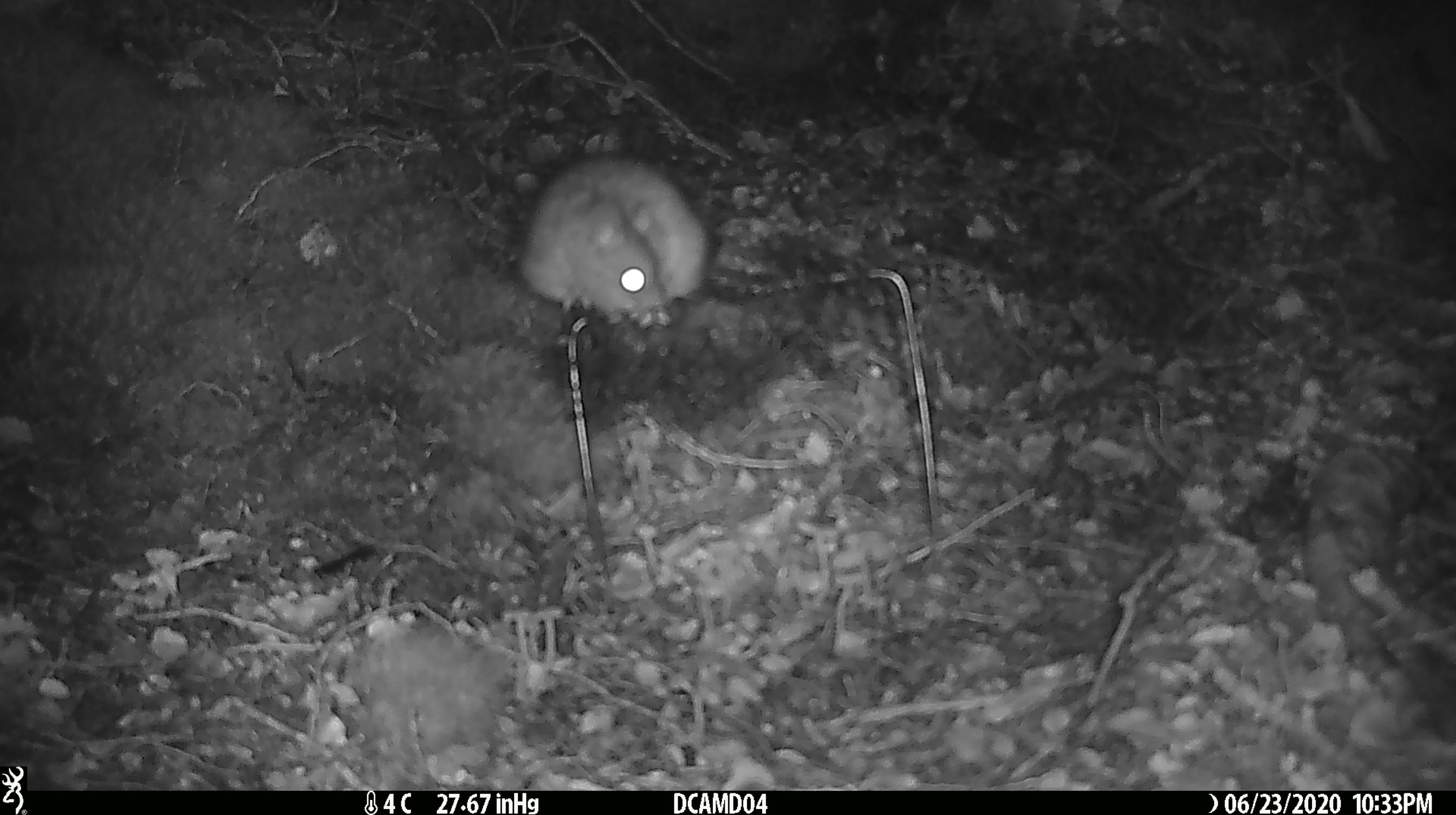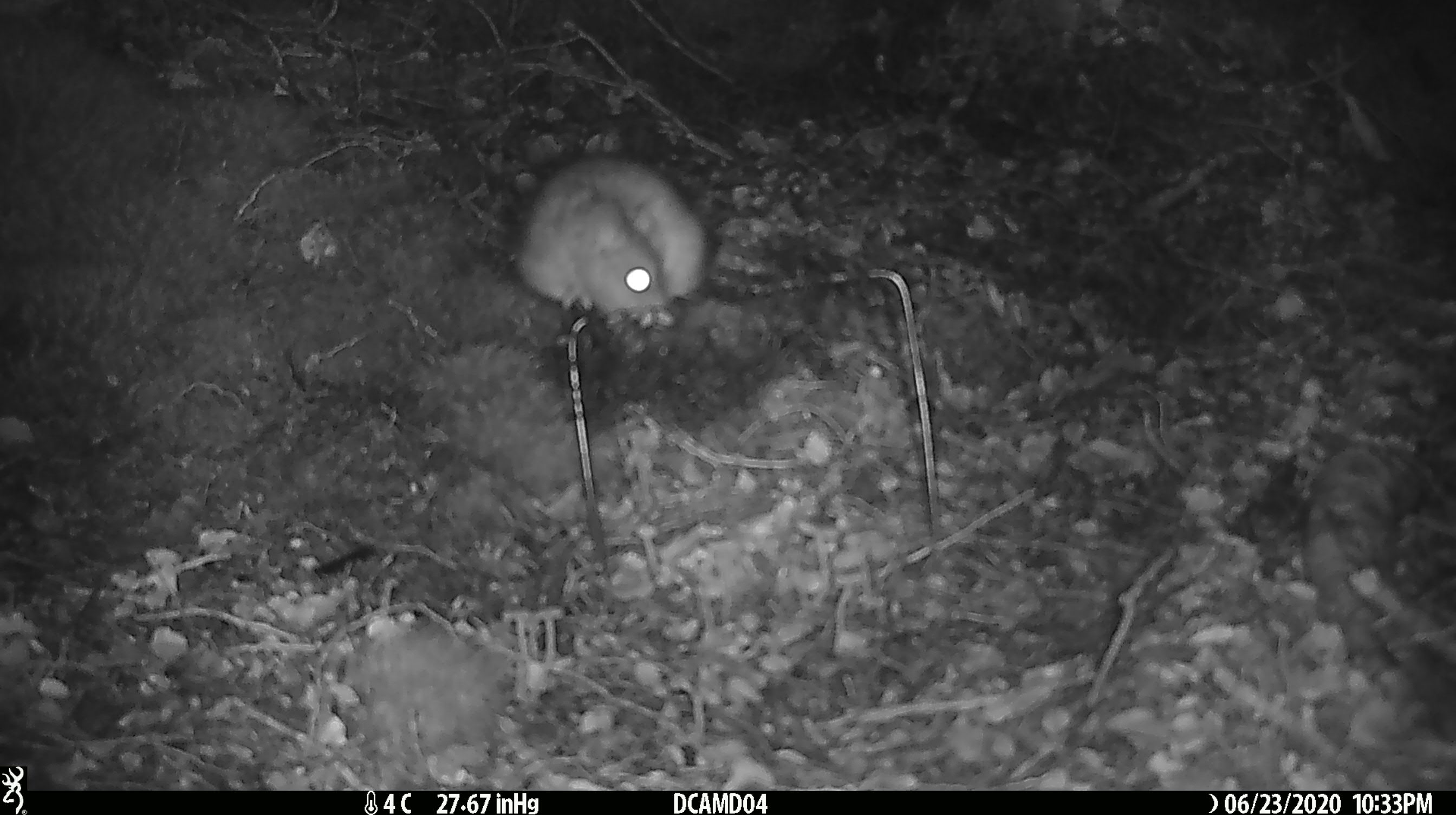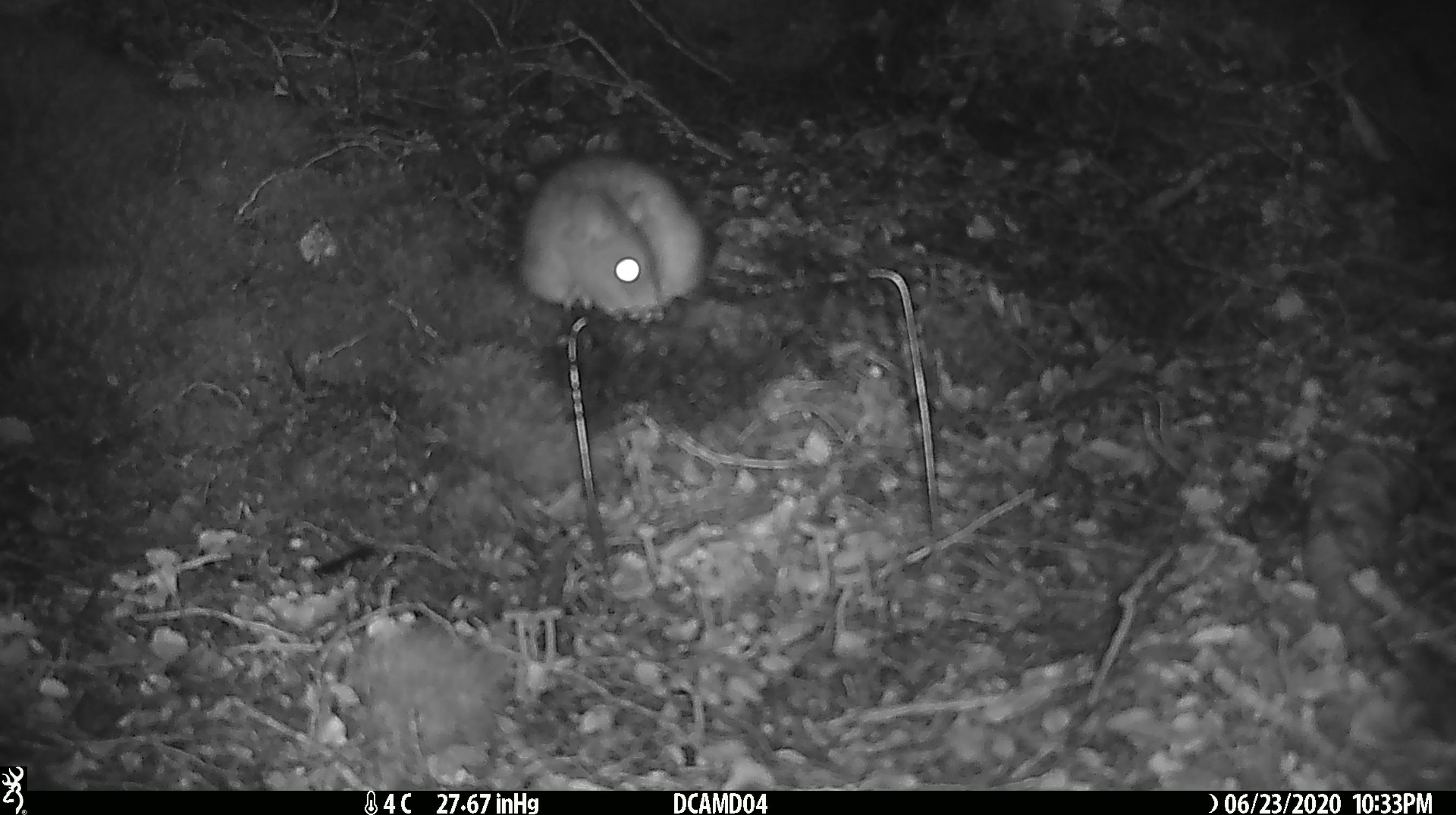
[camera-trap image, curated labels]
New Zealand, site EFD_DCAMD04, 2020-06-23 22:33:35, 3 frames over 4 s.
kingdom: Animalia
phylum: Chordata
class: Mammalia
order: Rodentia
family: Muridae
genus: Rattus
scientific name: Rattus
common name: rat